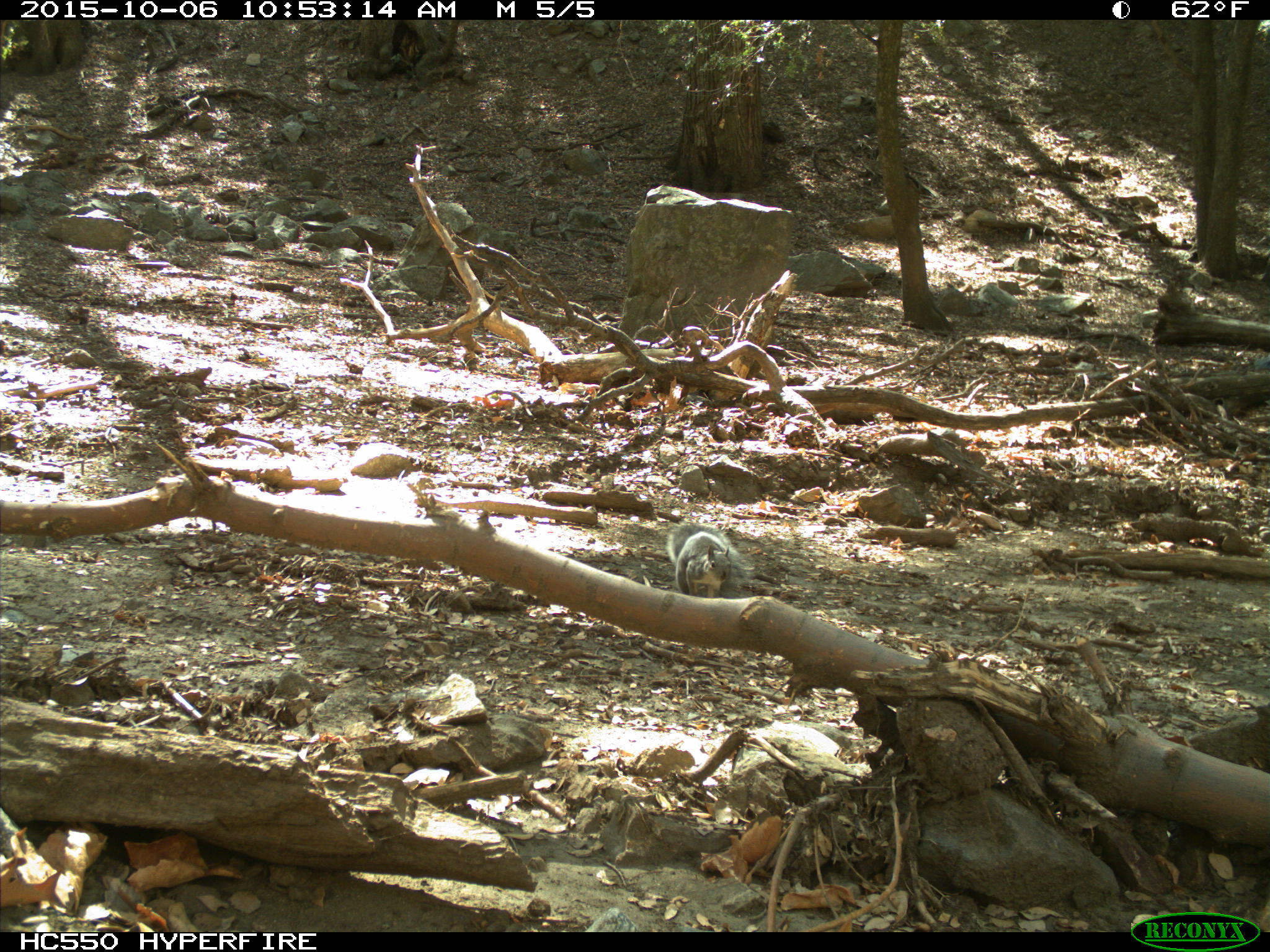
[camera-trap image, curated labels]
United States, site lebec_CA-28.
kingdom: Animalia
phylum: Chordata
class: Mammalia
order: Rodentia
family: Sciuridae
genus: Sciurus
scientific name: Sciurus carolinensis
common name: eastern gray squirrel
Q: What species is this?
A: Sciurus carolinensis (eastern gray squirrel).